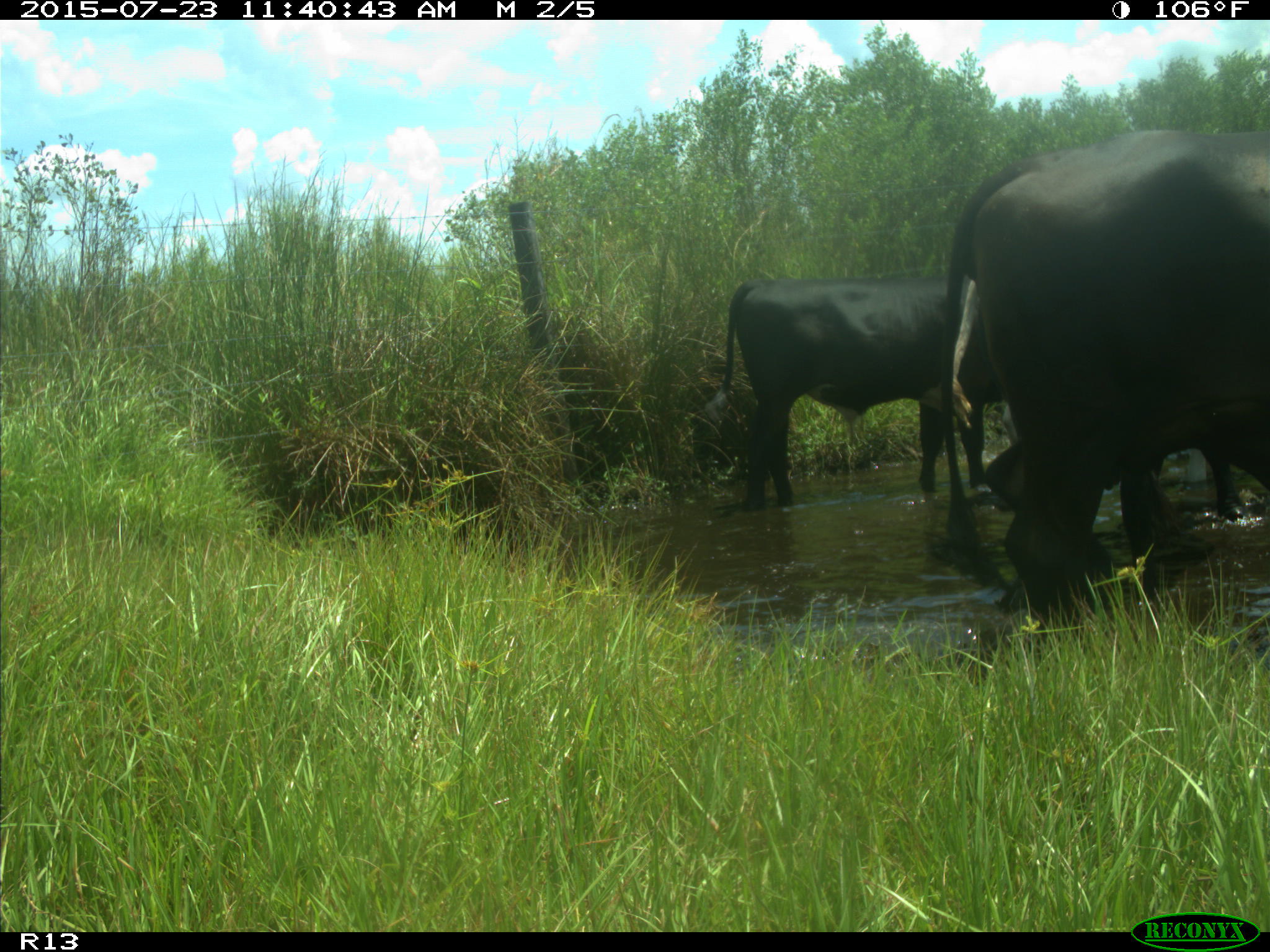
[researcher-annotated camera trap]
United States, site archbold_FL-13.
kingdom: Animalia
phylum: Chordata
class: Mammalia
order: Artiodactyla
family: Bovidae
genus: Bos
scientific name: Bos taurus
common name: domestic cow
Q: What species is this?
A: Bos taurus (domestic cow).